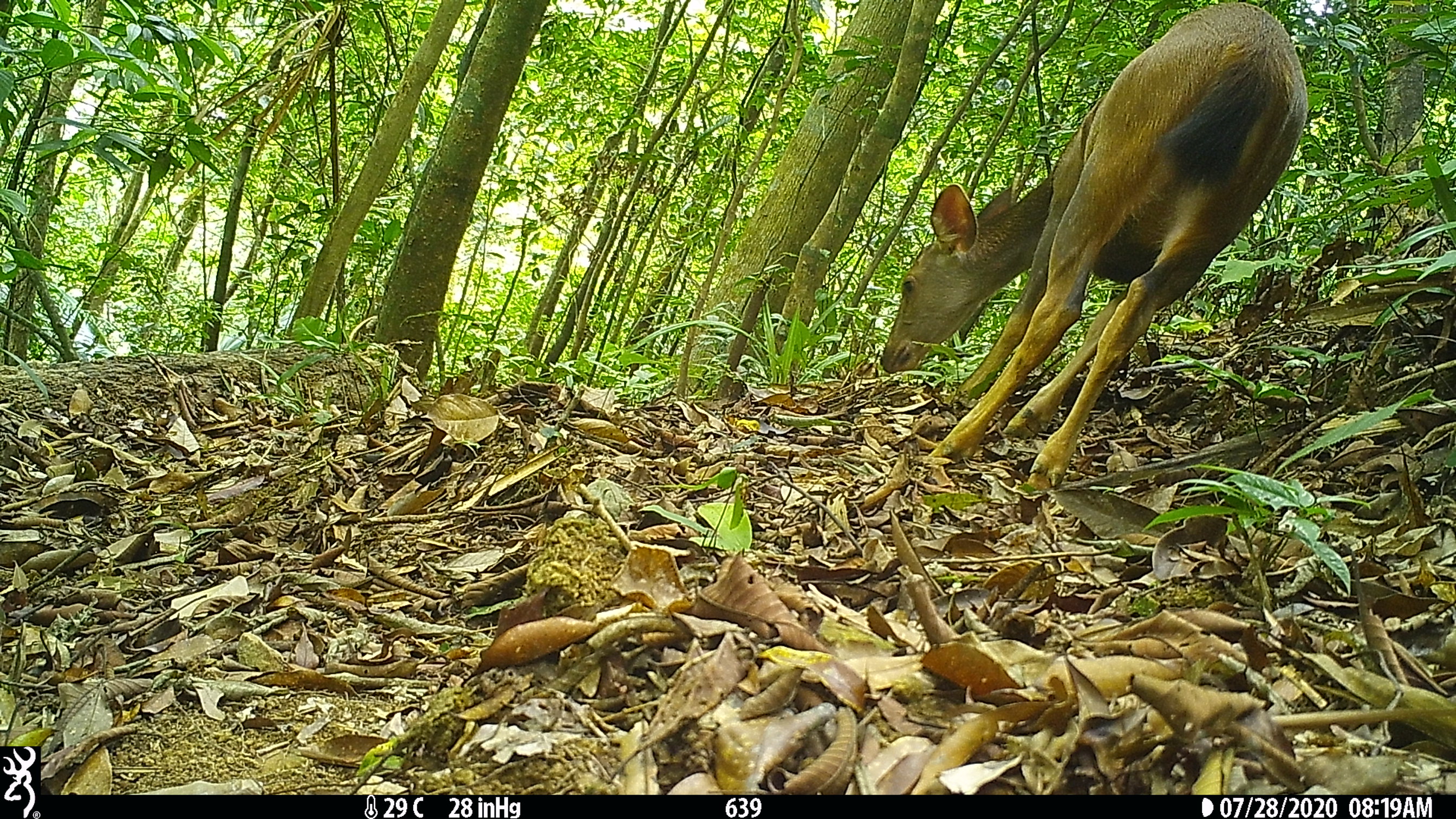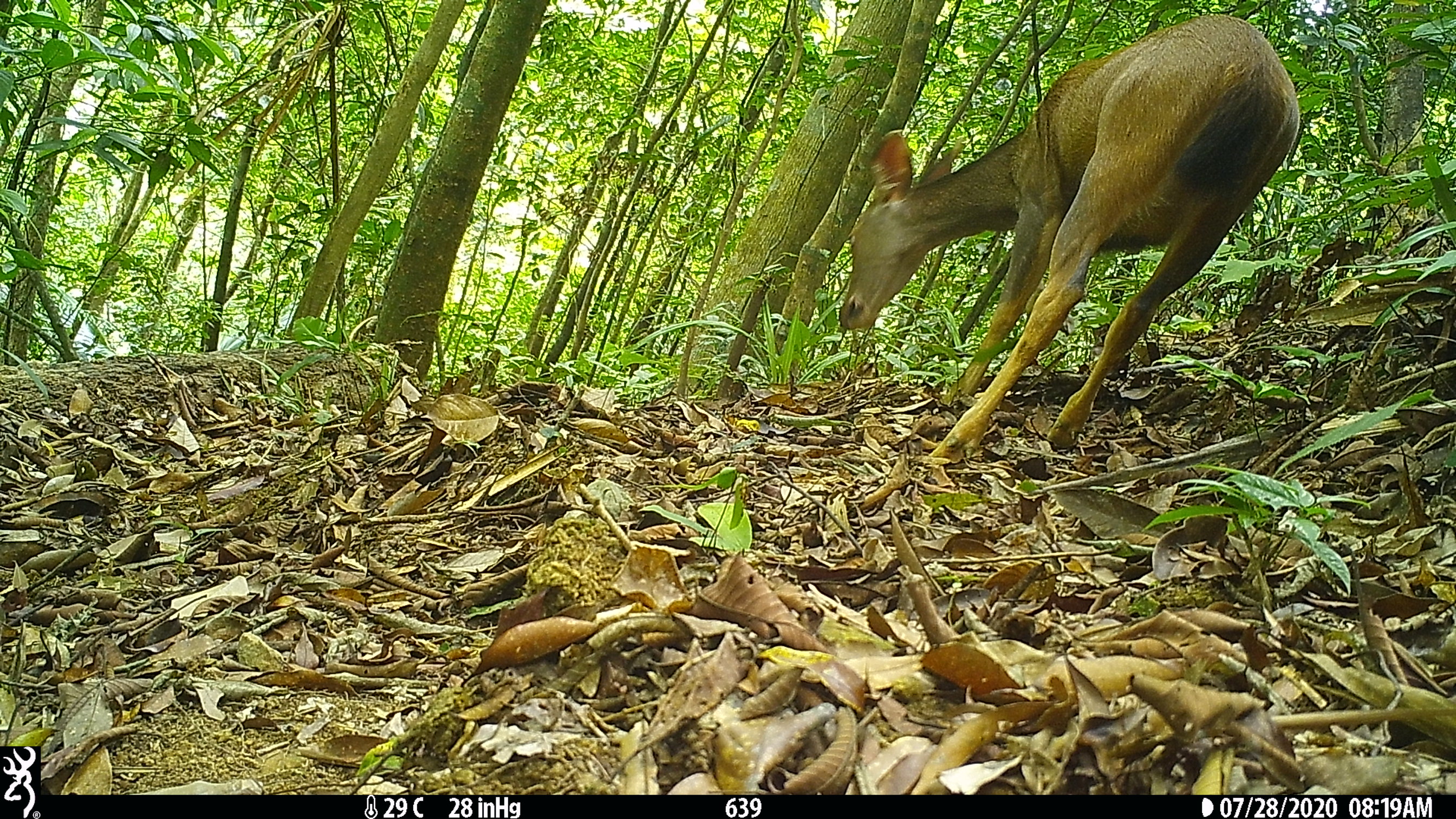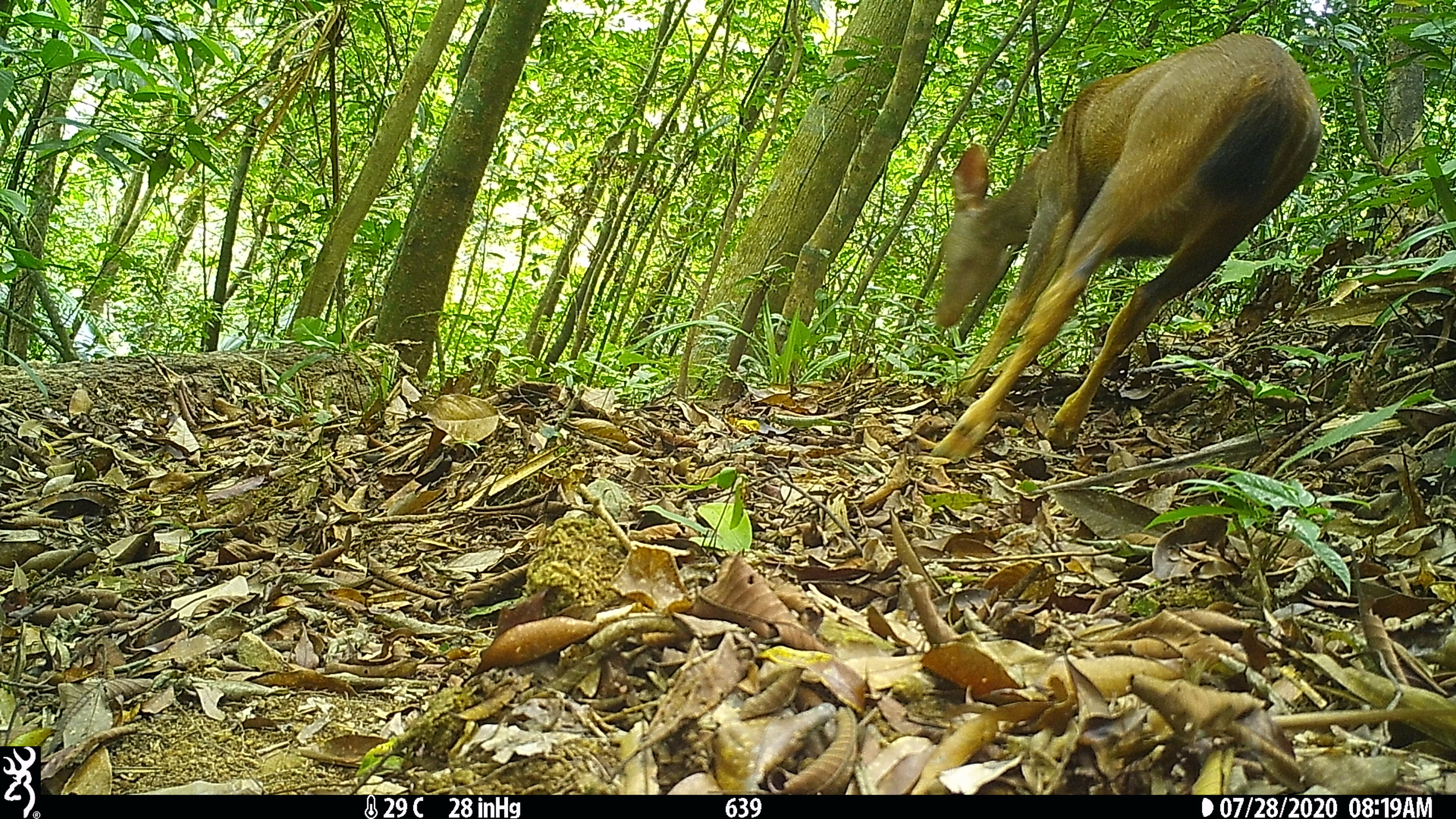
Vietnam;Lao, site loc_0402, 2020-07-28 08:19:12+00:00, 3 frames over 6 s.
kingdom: Animalia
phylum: Chordata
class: Mammalia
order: Artiodactyla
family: Cervidae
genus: Rusa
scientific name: Rusa unicolor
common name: sambar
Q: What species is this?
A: Sambar (Rusa unicolor).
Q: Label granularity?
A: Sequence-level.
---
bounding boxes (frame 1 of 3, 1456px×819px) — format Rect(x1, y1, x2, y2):
sambar: Rect(879, 1, 1308, 490)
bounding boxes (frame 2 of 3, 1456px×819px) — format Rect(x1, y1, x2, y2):
sambar: Rect(839, 15, 1298, 462)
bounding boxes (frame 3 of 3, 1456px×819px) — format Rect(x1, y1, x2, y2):
sambar: Rect(929, 32, 1321, 462)